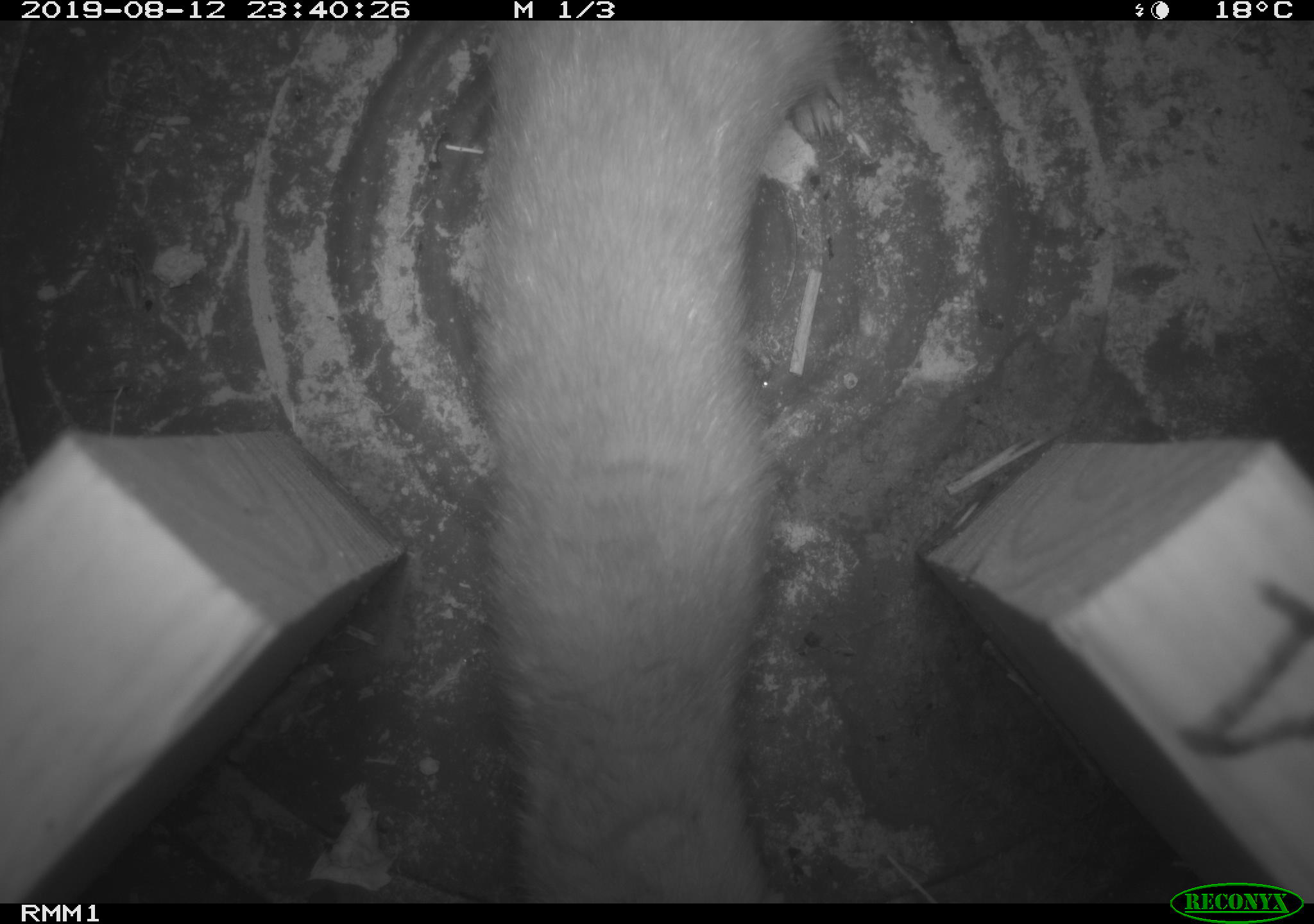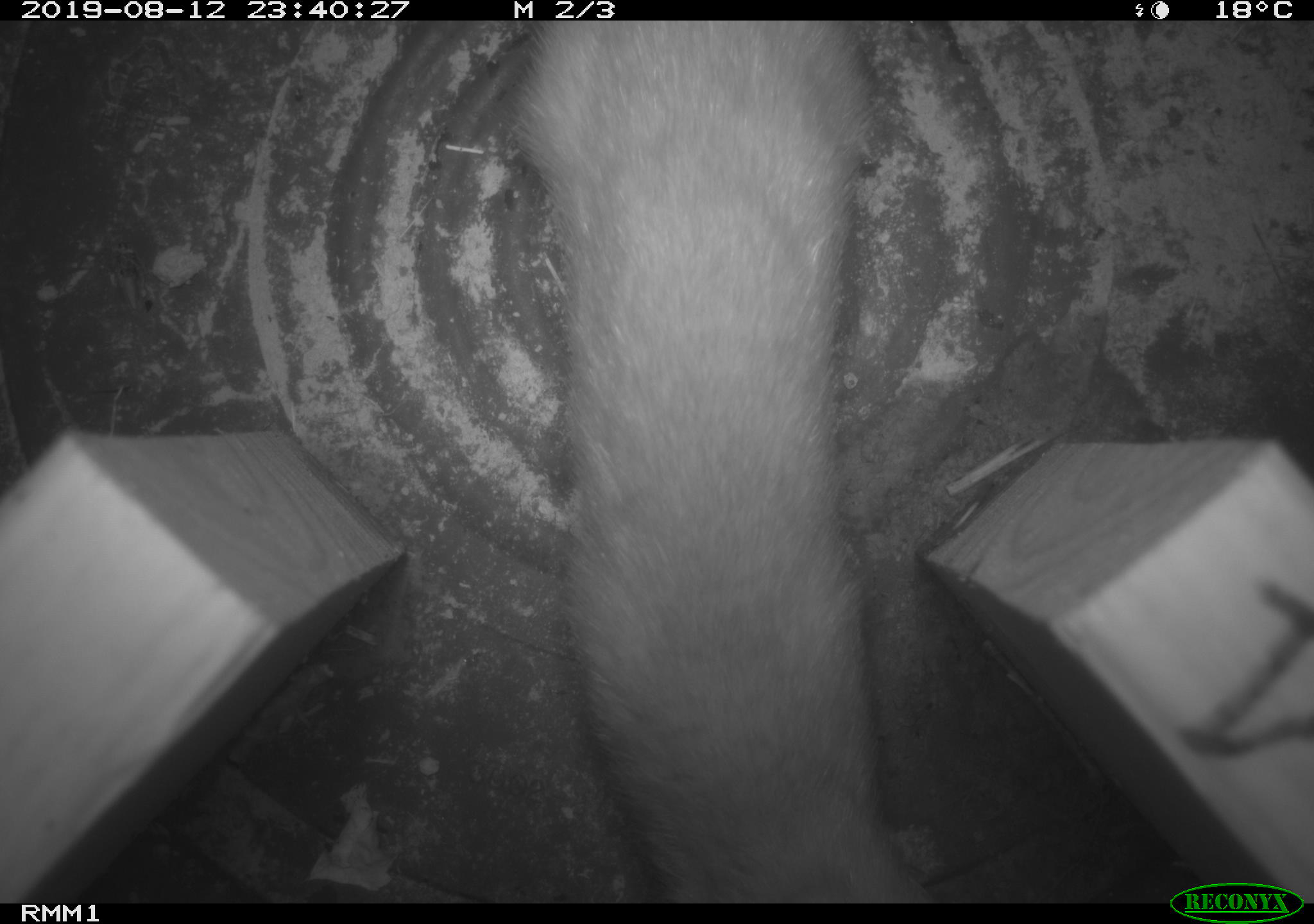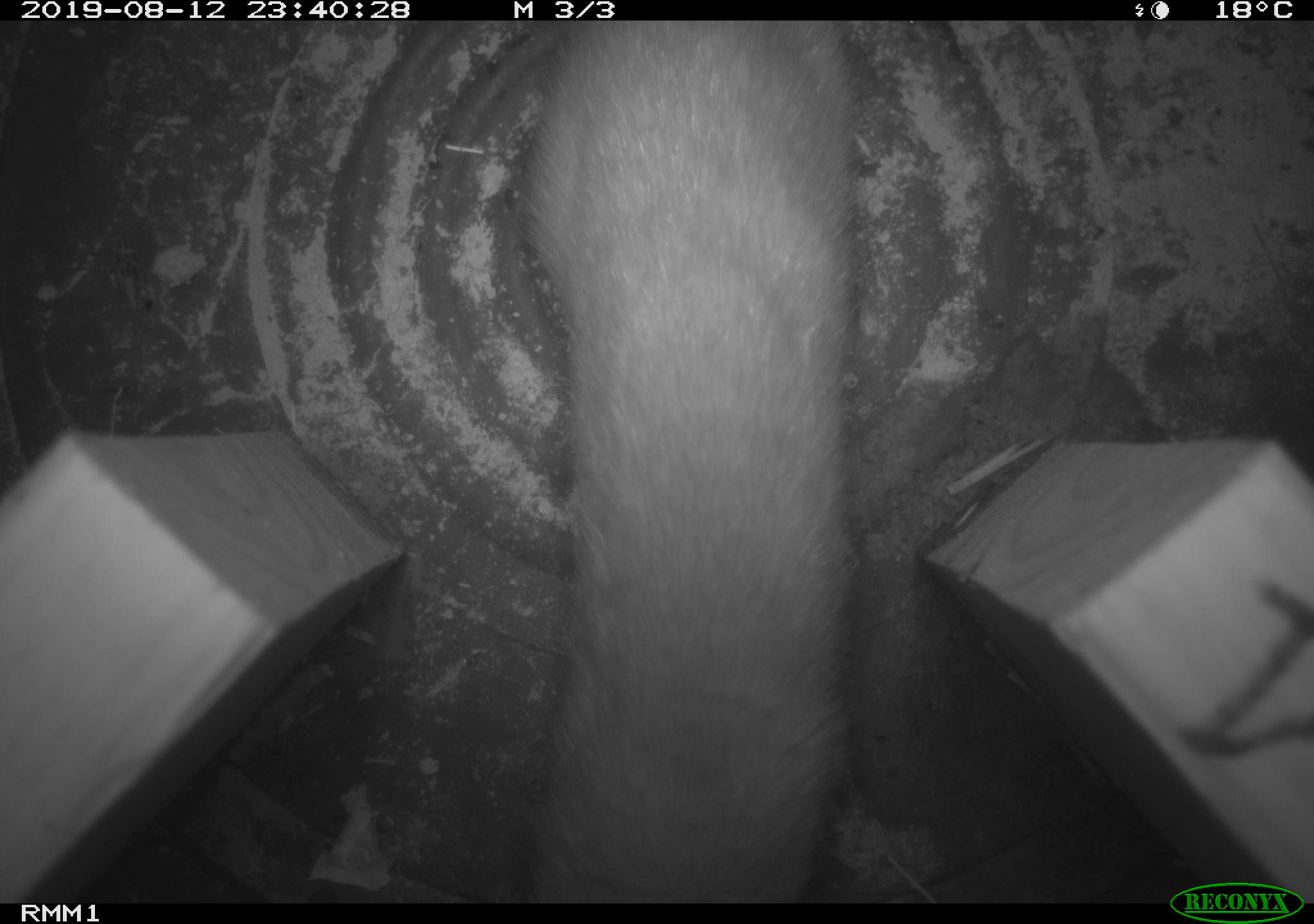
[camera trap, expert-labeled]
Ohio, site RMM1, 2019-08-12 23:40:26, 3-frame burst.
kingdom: Animalia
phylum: Chordata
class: Mammalia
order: Carnivora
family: Mustelidae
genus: Neogale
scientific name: Neogale frenata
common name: long-tailed weasel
Long-tailed weasel (Neogale frenata).